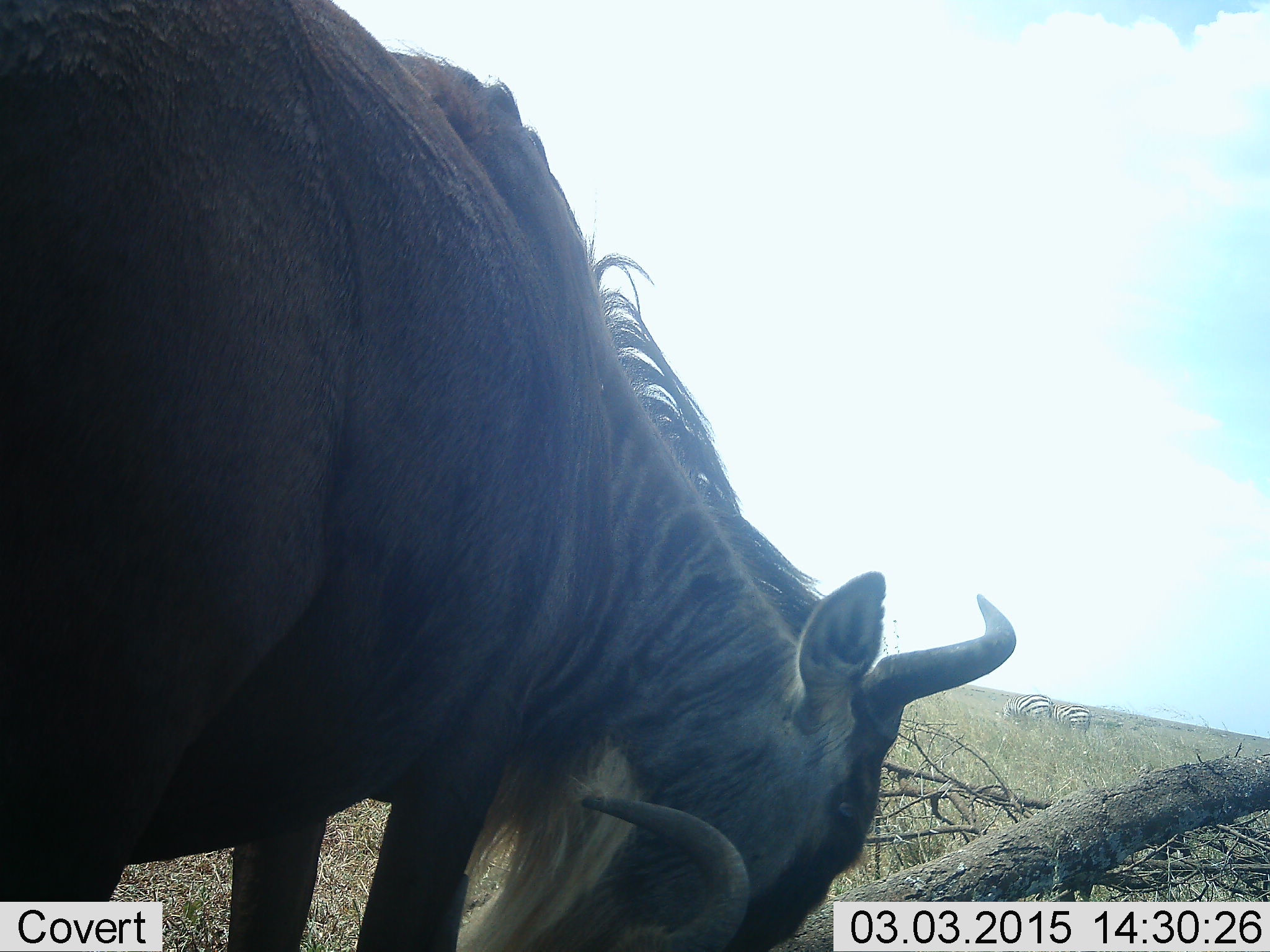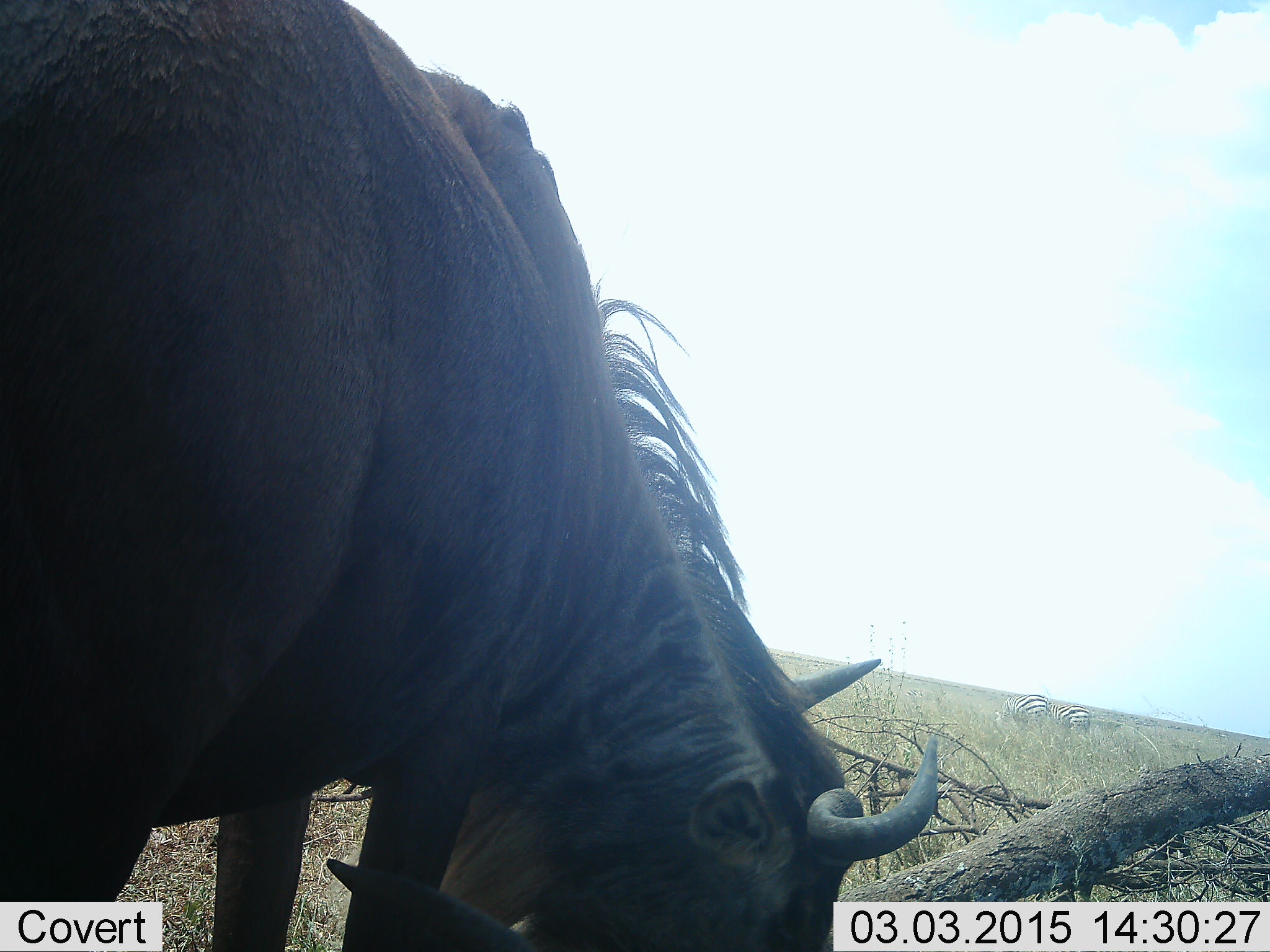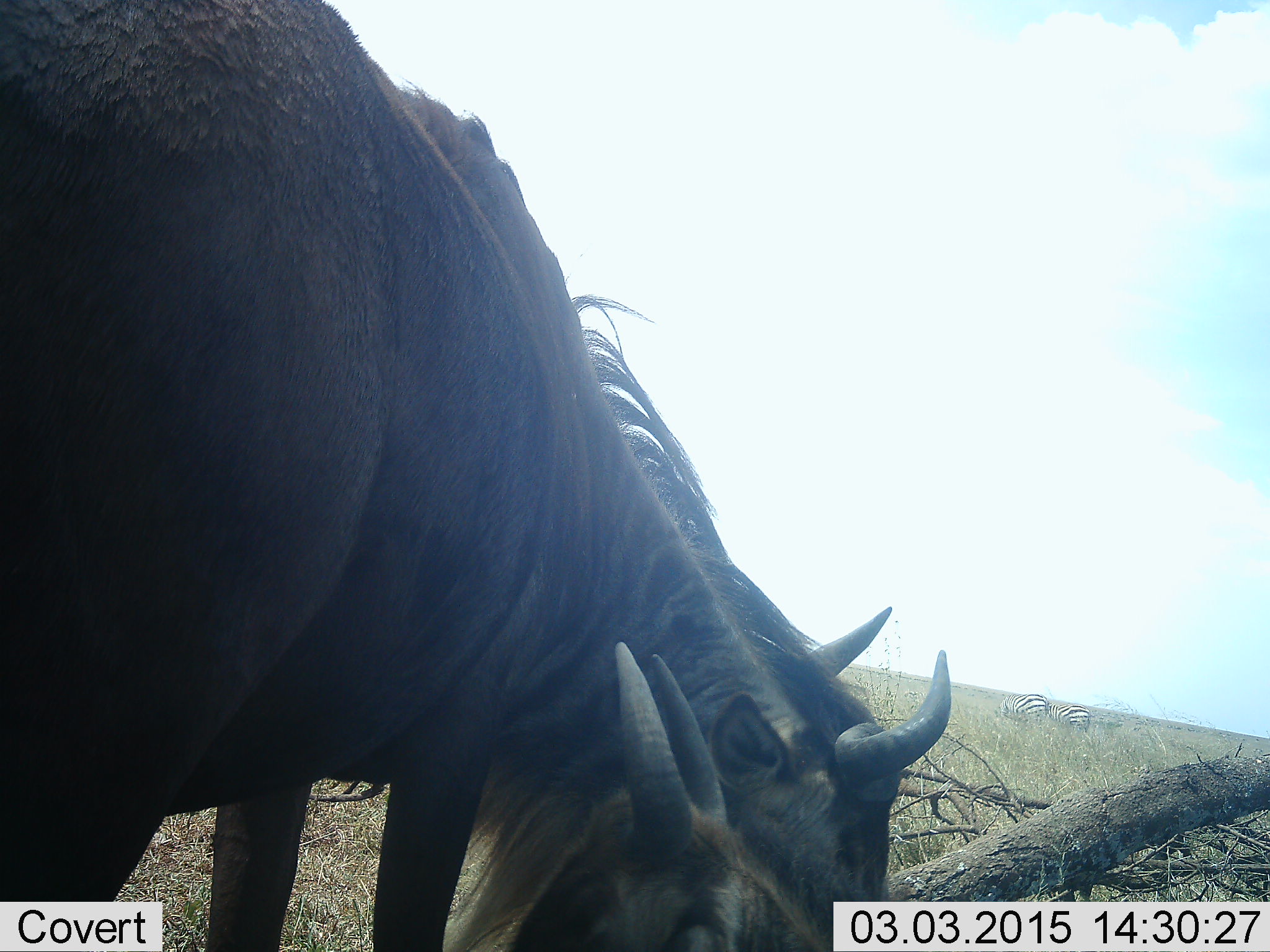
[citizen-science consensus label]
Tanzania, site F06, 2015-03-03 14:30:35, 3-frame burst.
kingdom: Animalia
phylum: Chordata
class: Mammalia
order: Artiodactyla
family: Bovidae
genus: Connochaetes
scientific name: Connochaetes taurinus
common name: blue wildebeest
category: wildebeest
Wildebeest (blue wildebeest) (Connochaetes taurinus), count 2. Behavior (volunteer vote fractions): standing 31%, resting 38%, moving 8%, interacting 15%. Young present (vote fraction): 23%. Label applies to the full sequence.